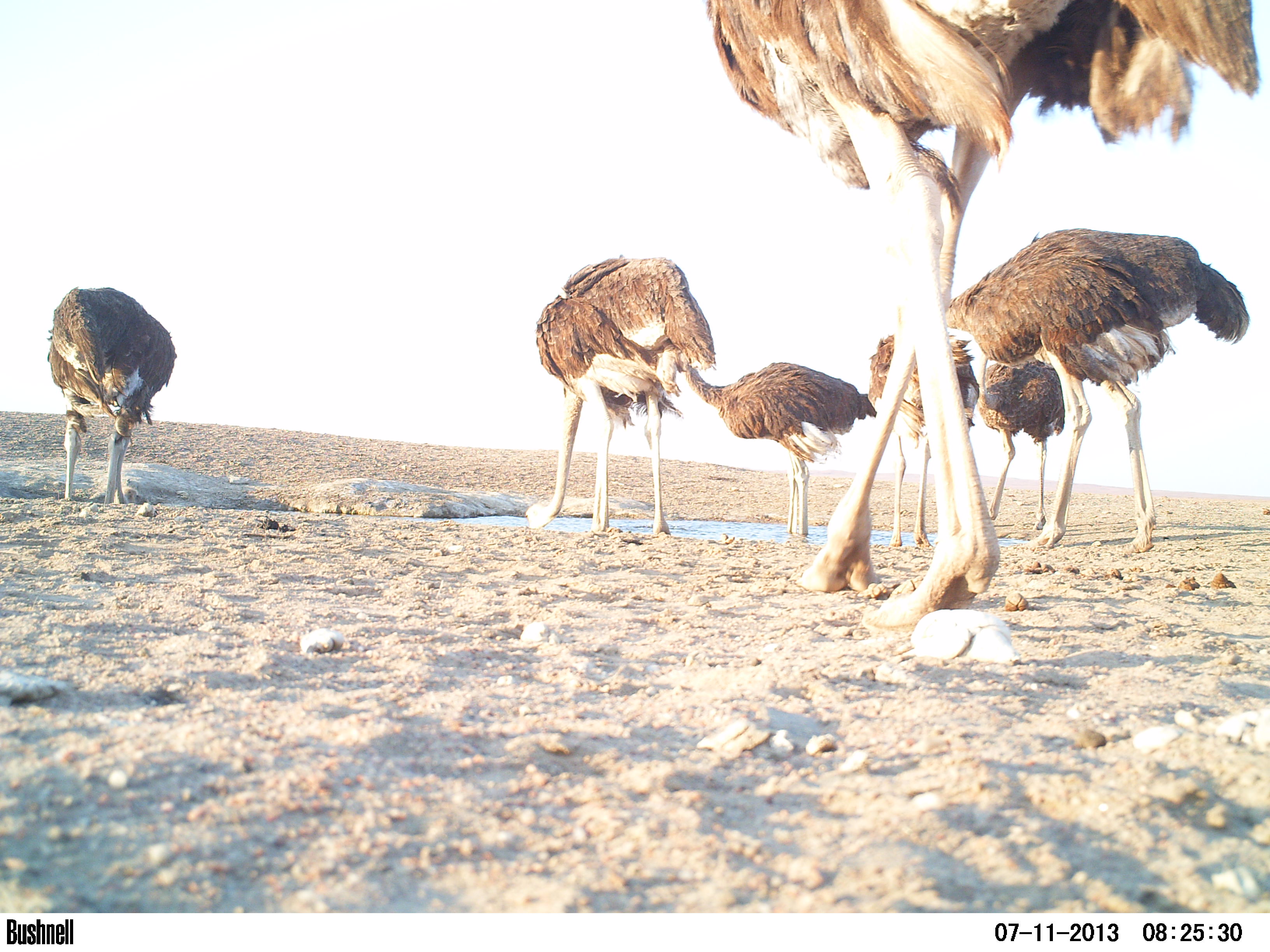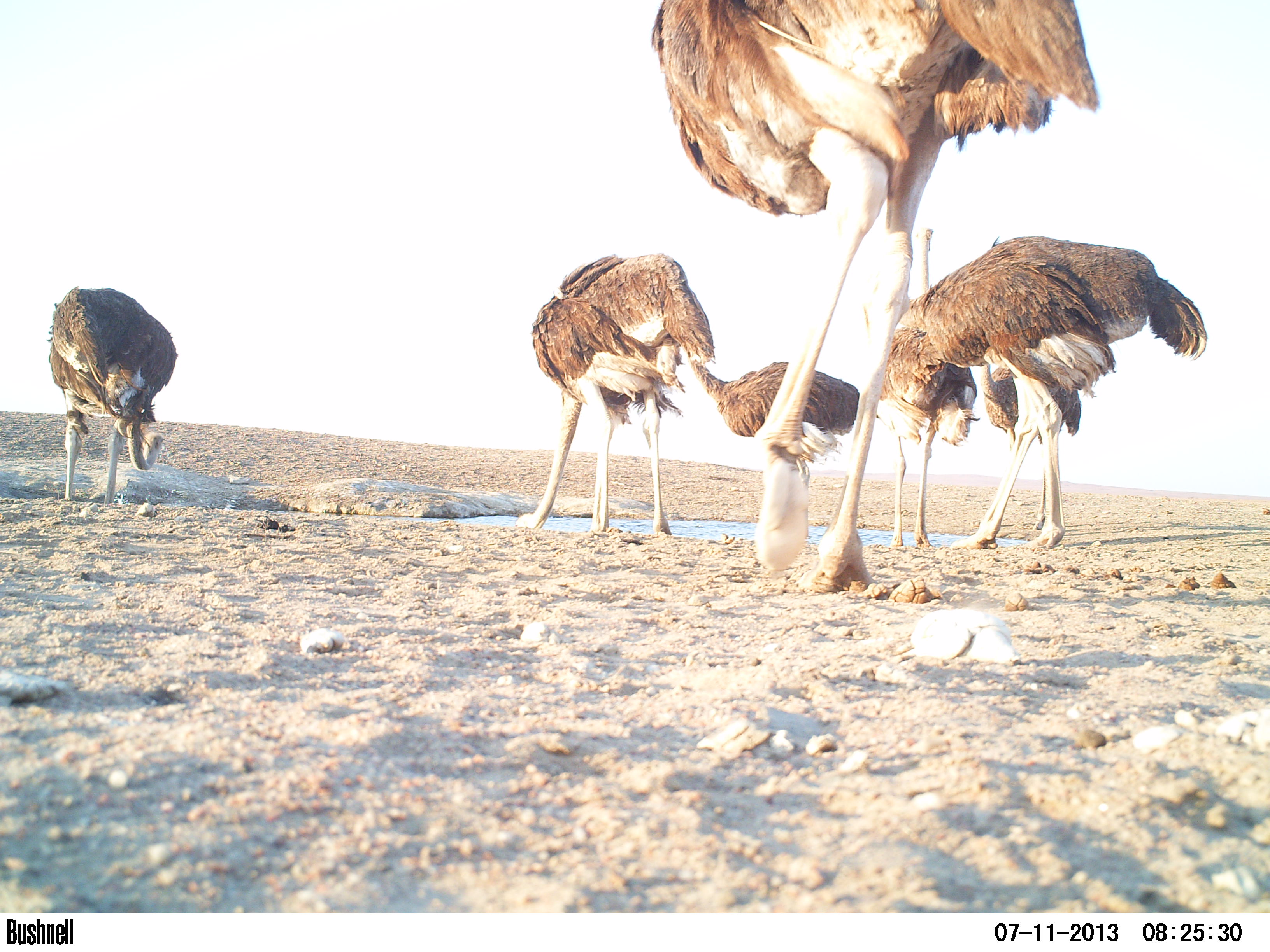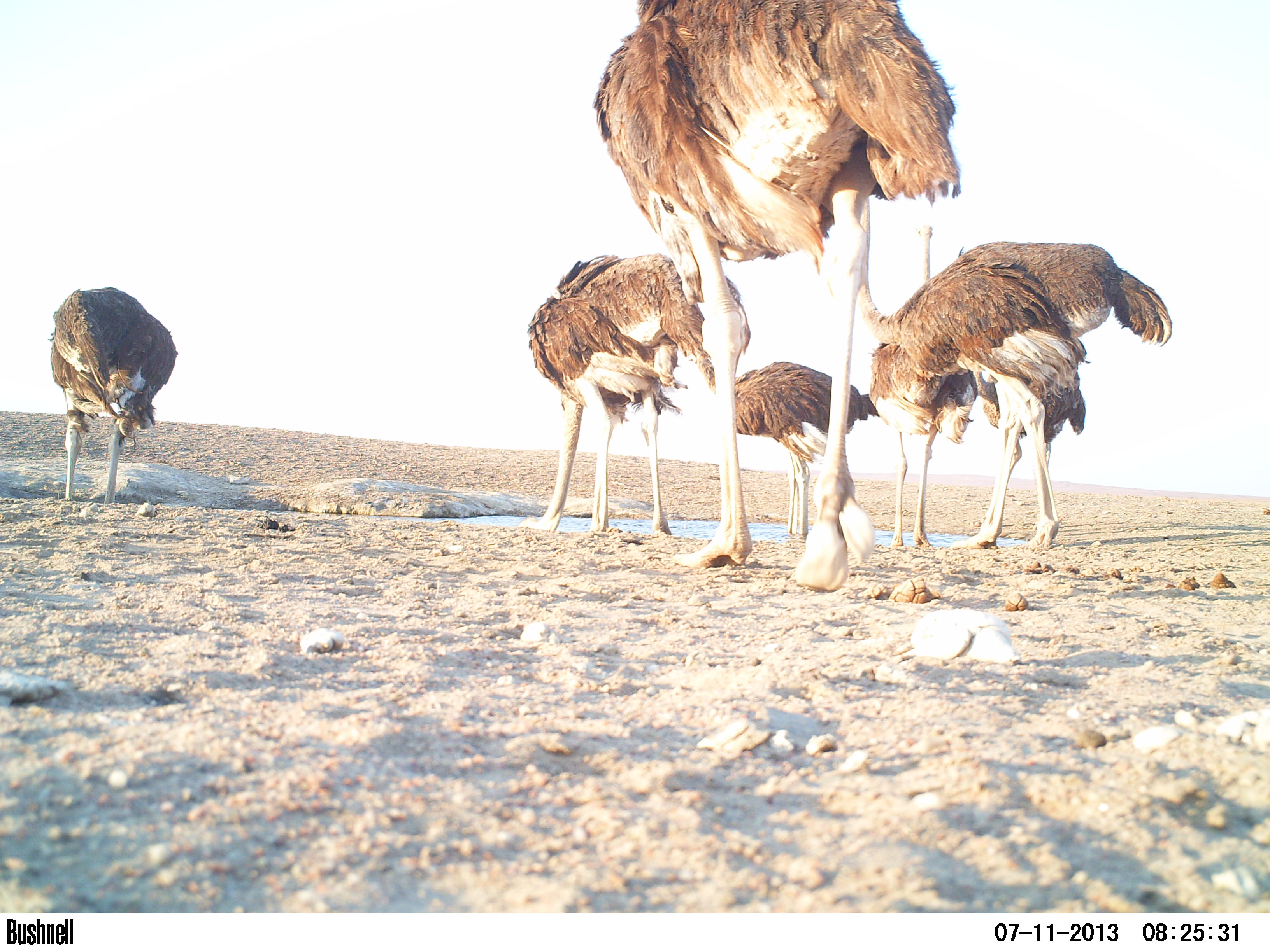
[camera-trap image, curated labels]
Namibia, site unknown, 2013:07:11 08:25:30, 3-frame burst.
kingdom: Animalia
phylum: Chordata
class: Aves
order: Struthioniformes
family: Struthionidae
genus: Struthio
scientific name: Struthio camelus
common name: common ostrich